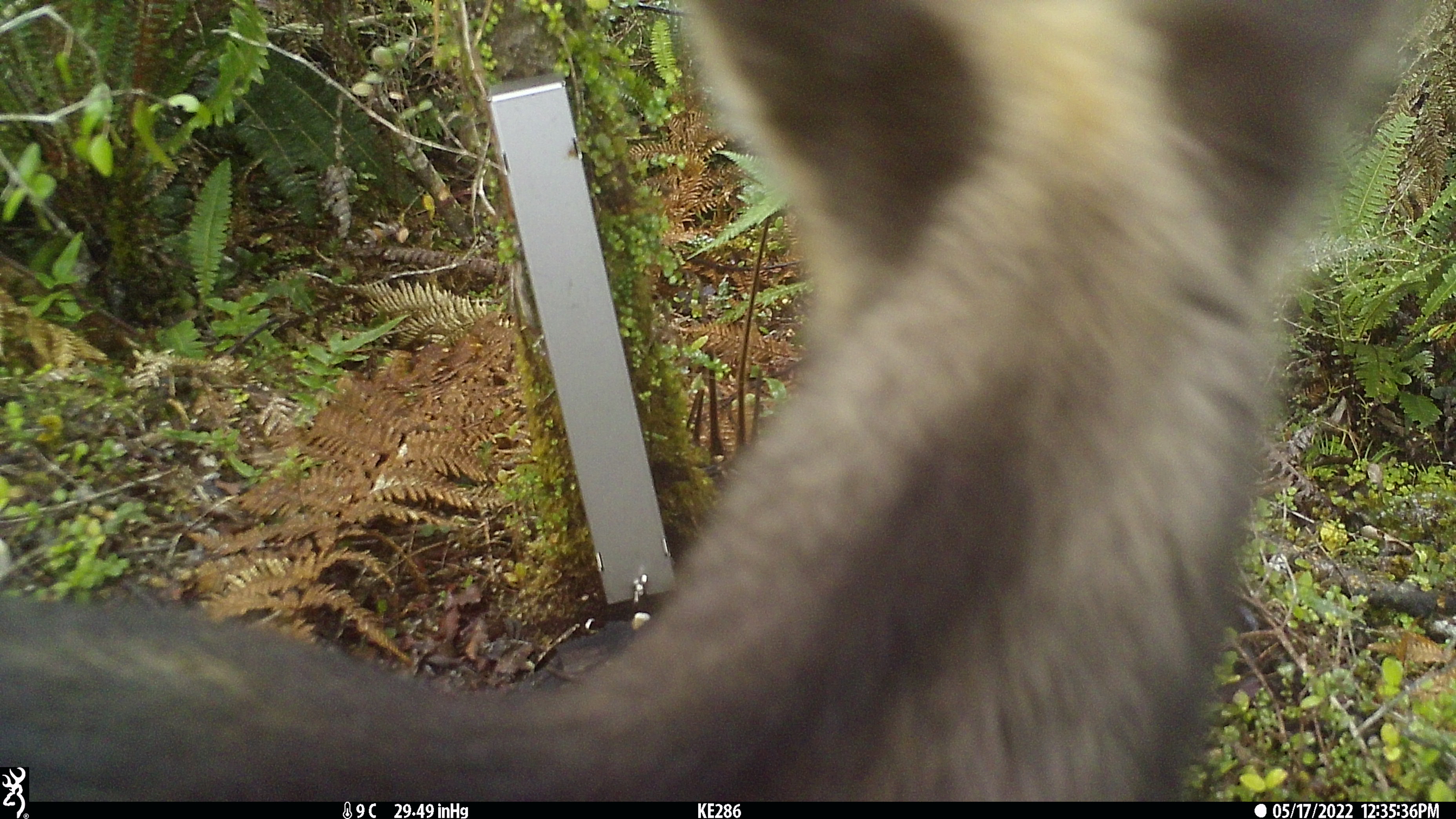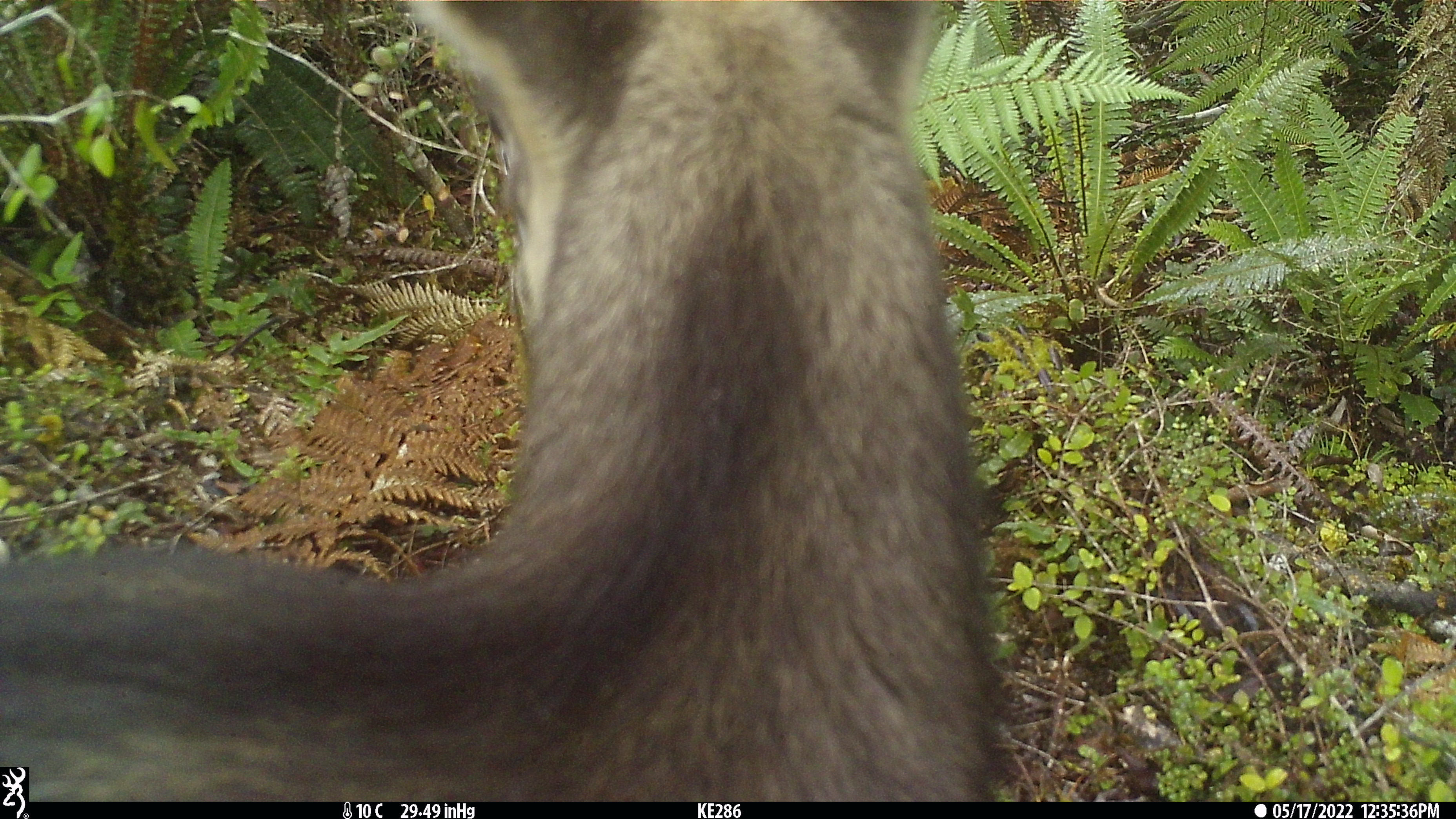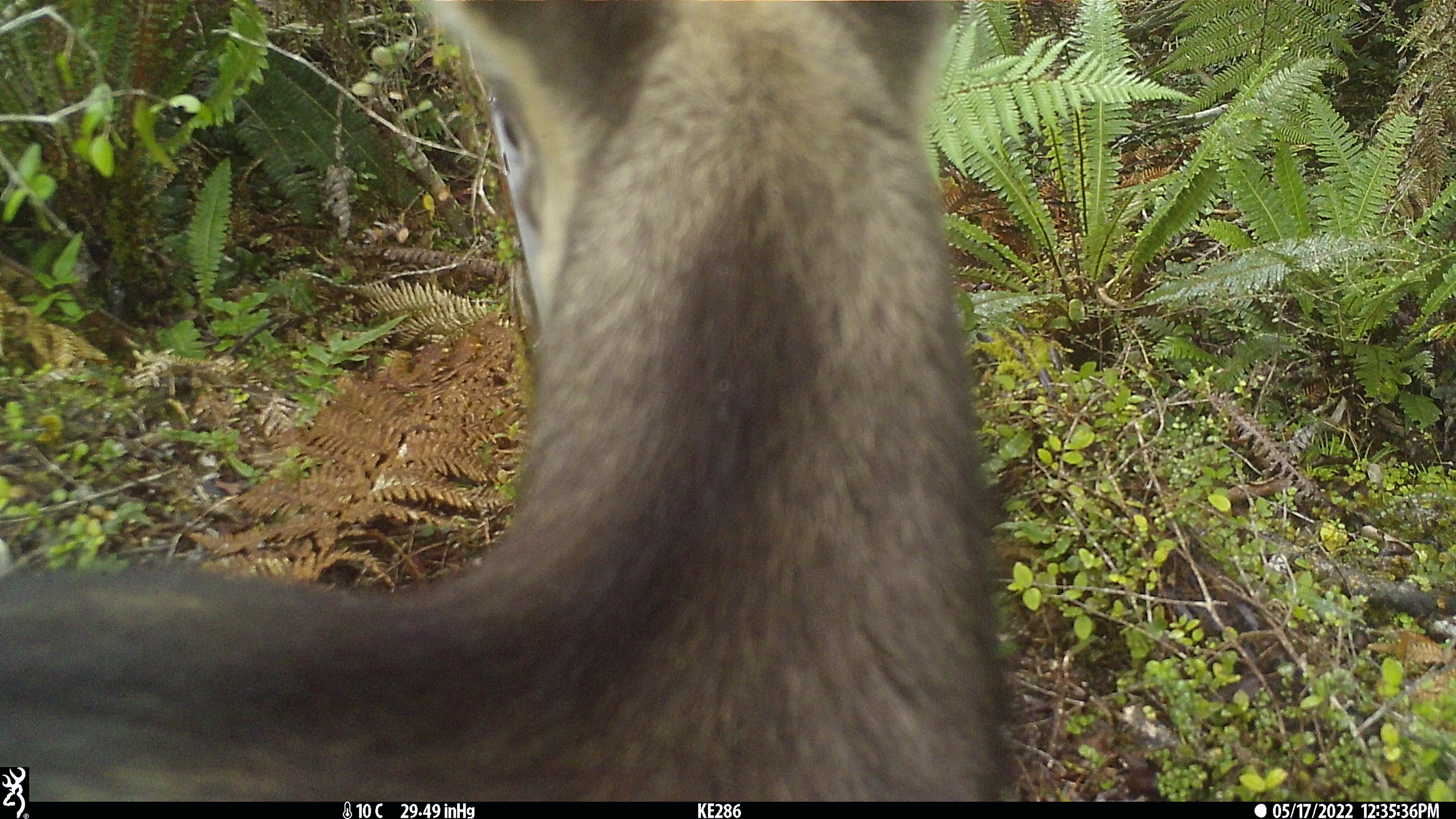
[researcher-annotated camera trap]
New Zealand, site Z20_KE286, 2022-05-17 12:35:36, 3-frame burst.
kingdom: Animalia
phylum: Chordata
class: Mammalia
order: Artiodactyla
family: Bovidae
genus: Rupicapra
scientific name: Rupicapra rupicapra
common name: alpine chamois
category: chamois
Chamois (alpine chamois) (Rupicapra rupicapra).